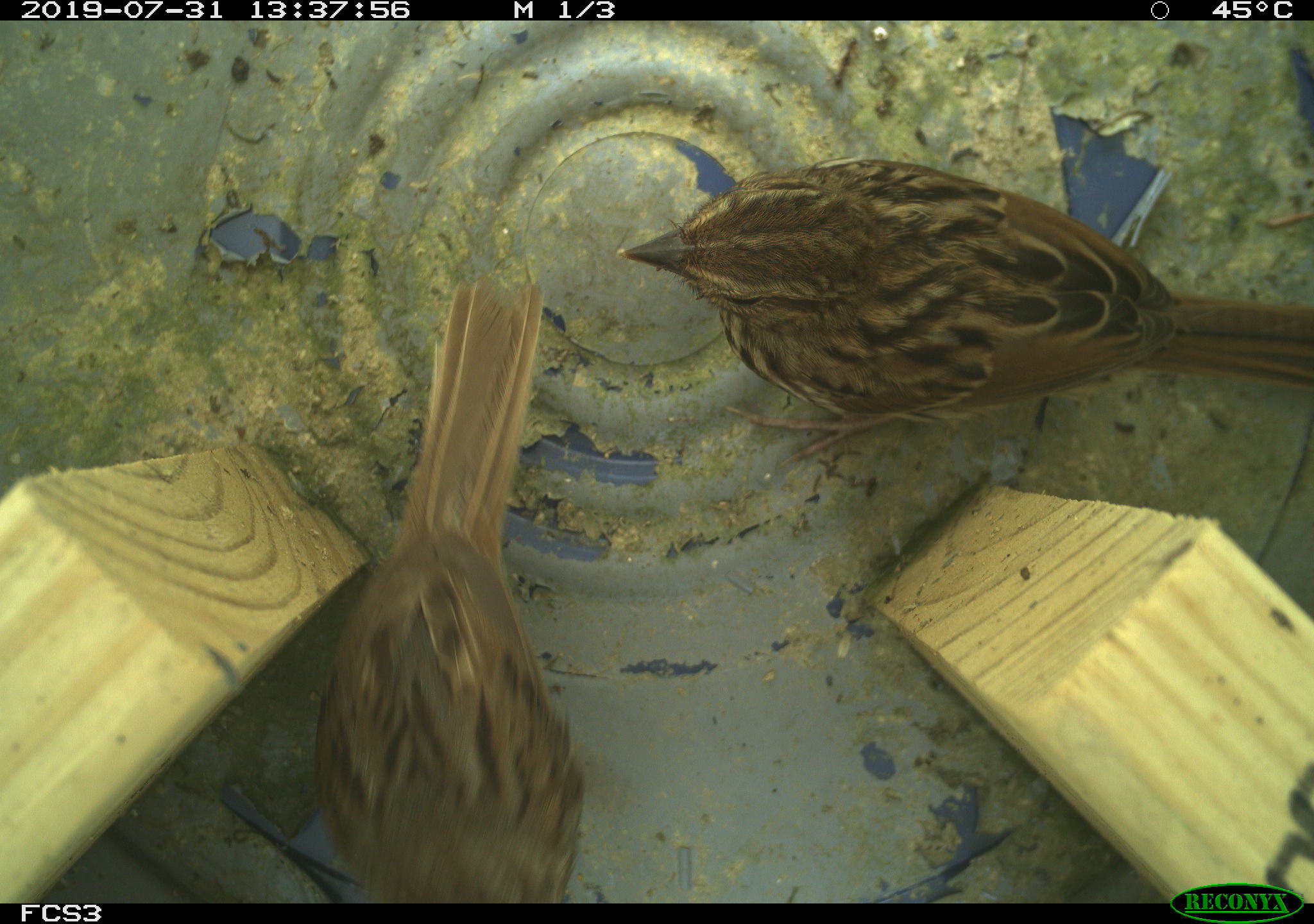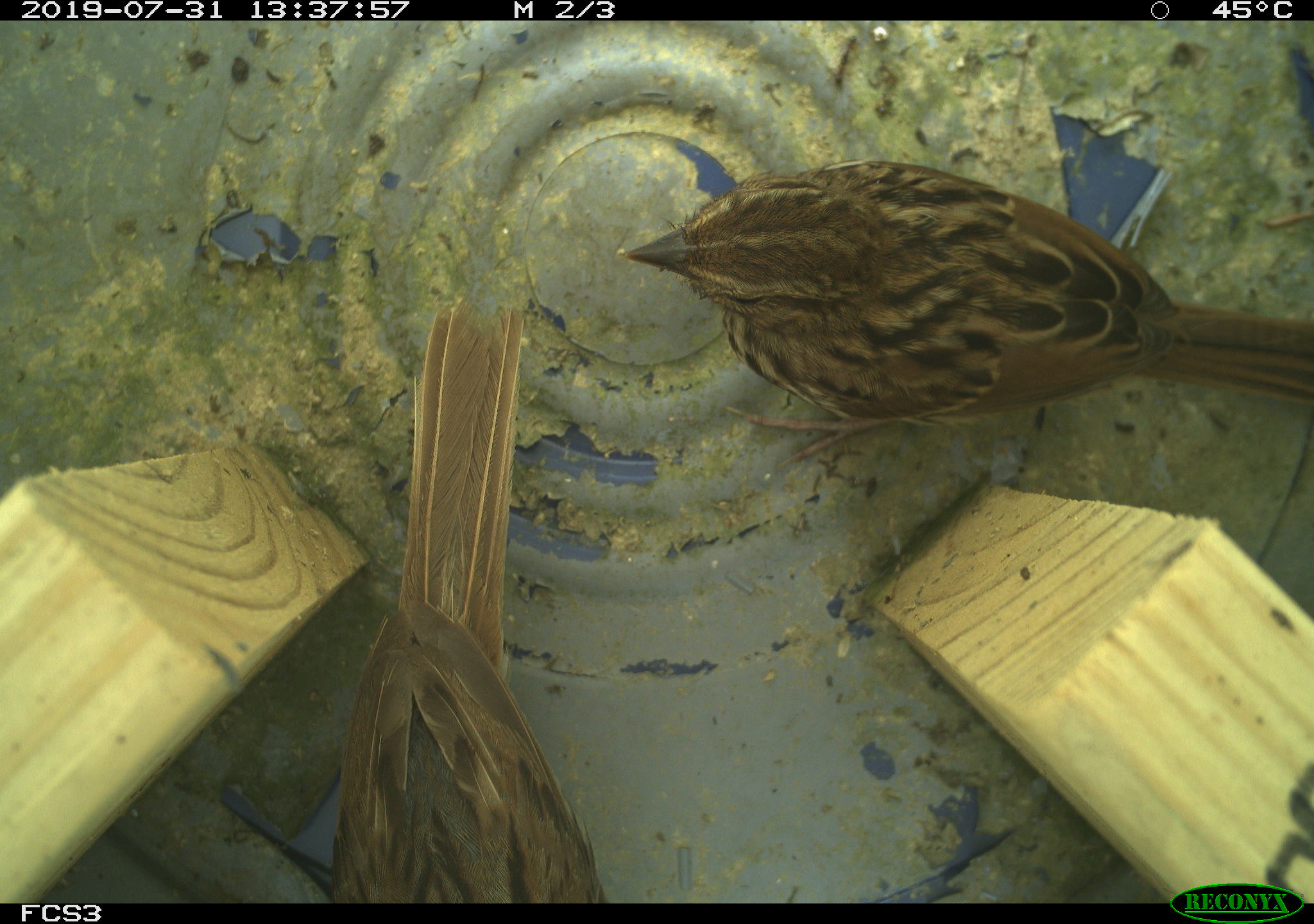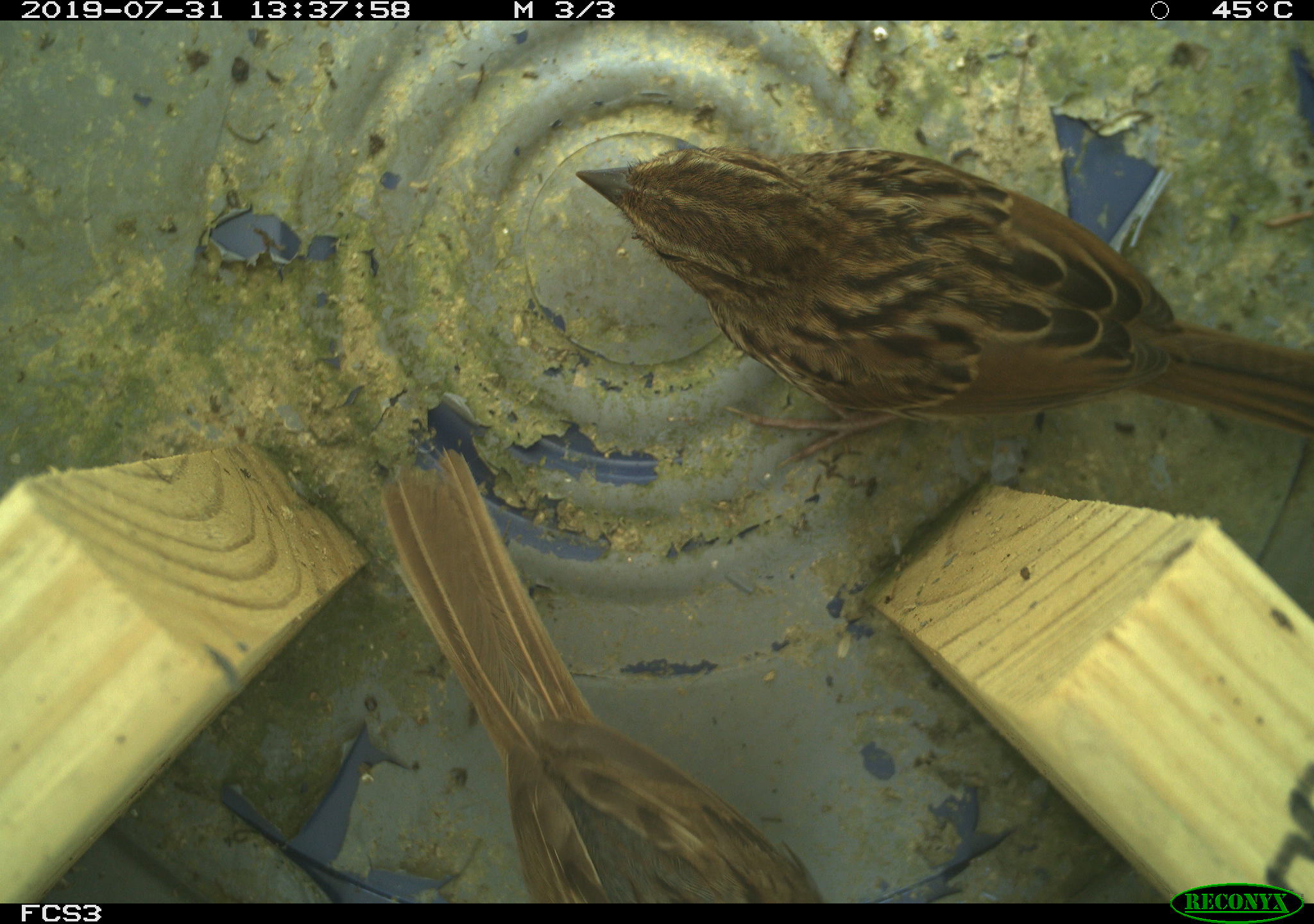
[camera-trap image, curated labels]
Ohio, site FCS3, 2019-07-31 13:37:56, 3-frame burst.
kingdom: Animalia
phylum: Chordata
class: Aves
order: Passeriformes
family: Passerellidae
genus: Melospiza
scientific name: Melospiza melodia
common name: song sparrow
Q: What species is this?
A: Song sparrow (Melospiza melodia).